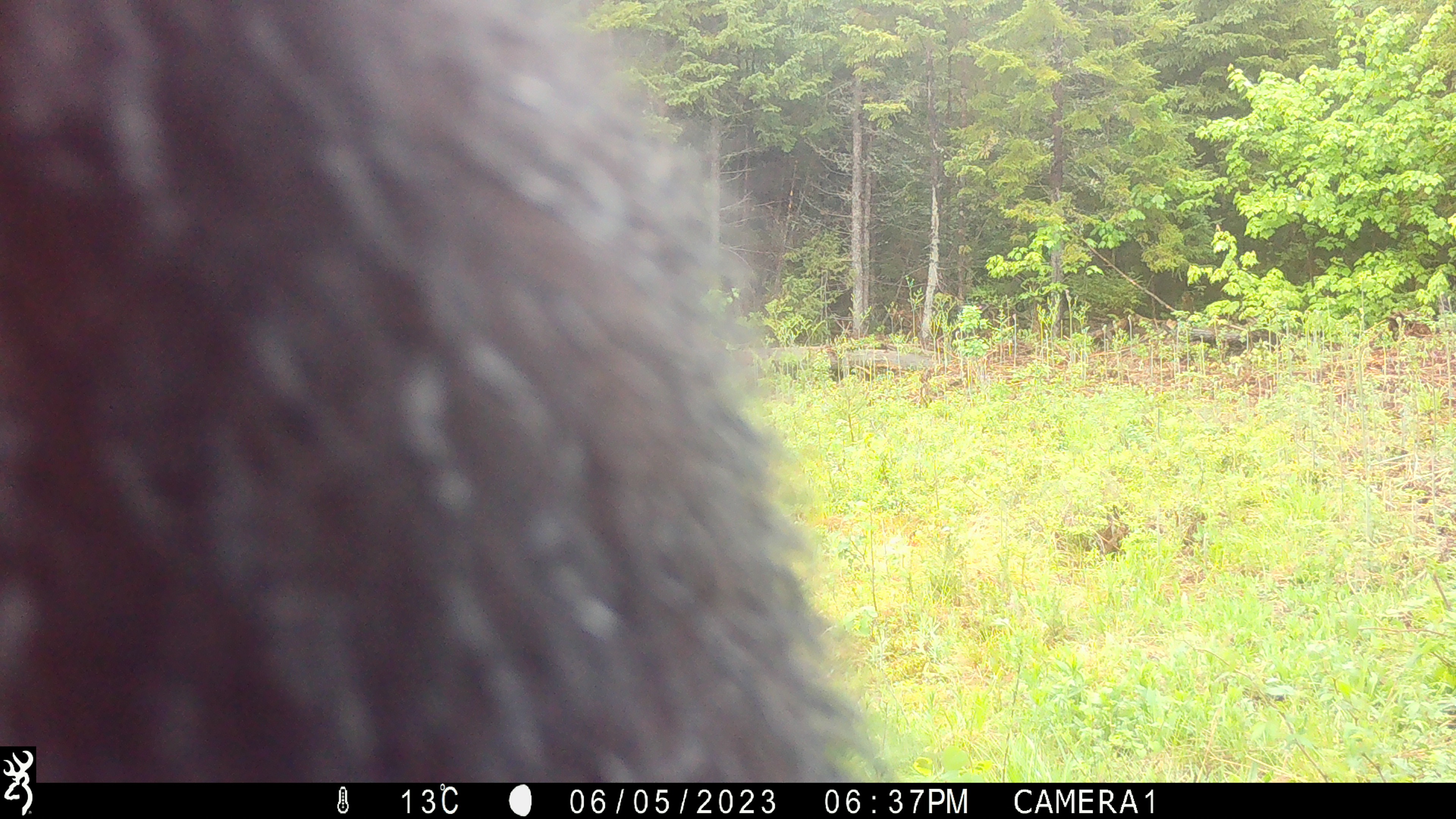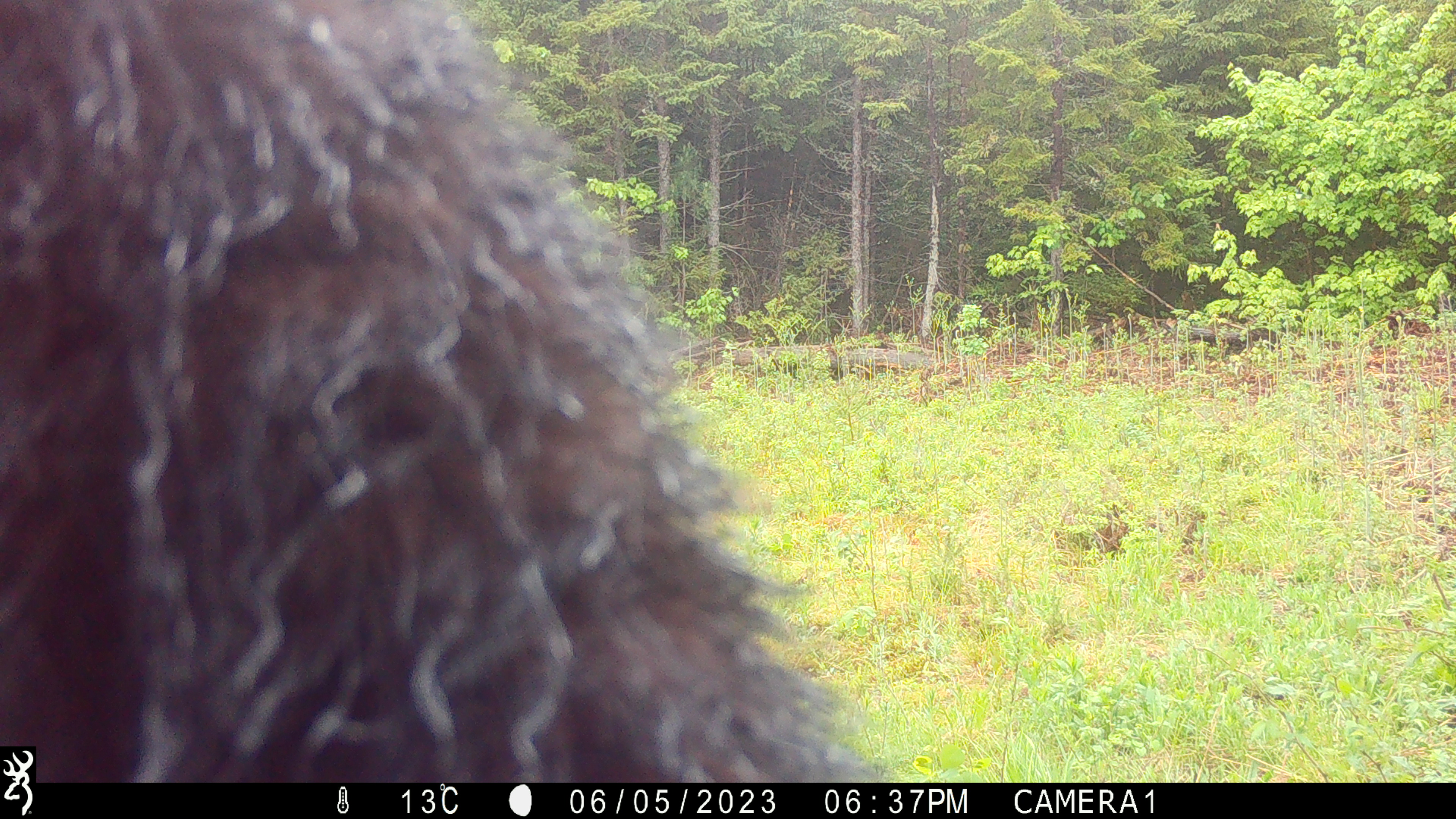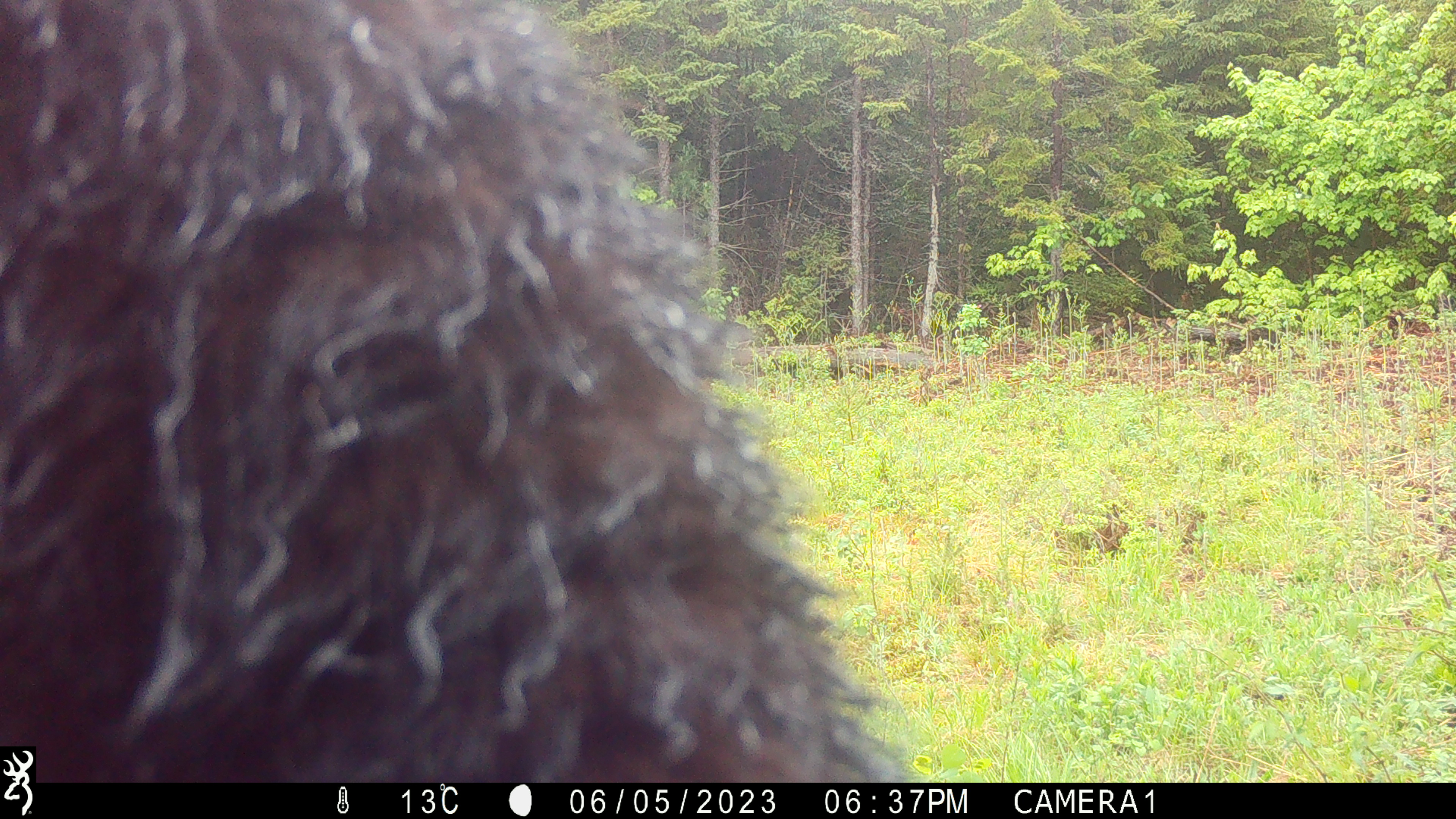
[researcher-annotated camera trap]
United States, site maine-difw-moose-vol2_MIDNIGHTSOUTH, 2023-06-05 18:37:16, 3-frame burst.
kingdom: Animalia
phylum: Chordata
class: Mammalia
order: Carnivora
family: Ursidae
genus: Ursus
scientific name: Ursus americanus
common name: black bear